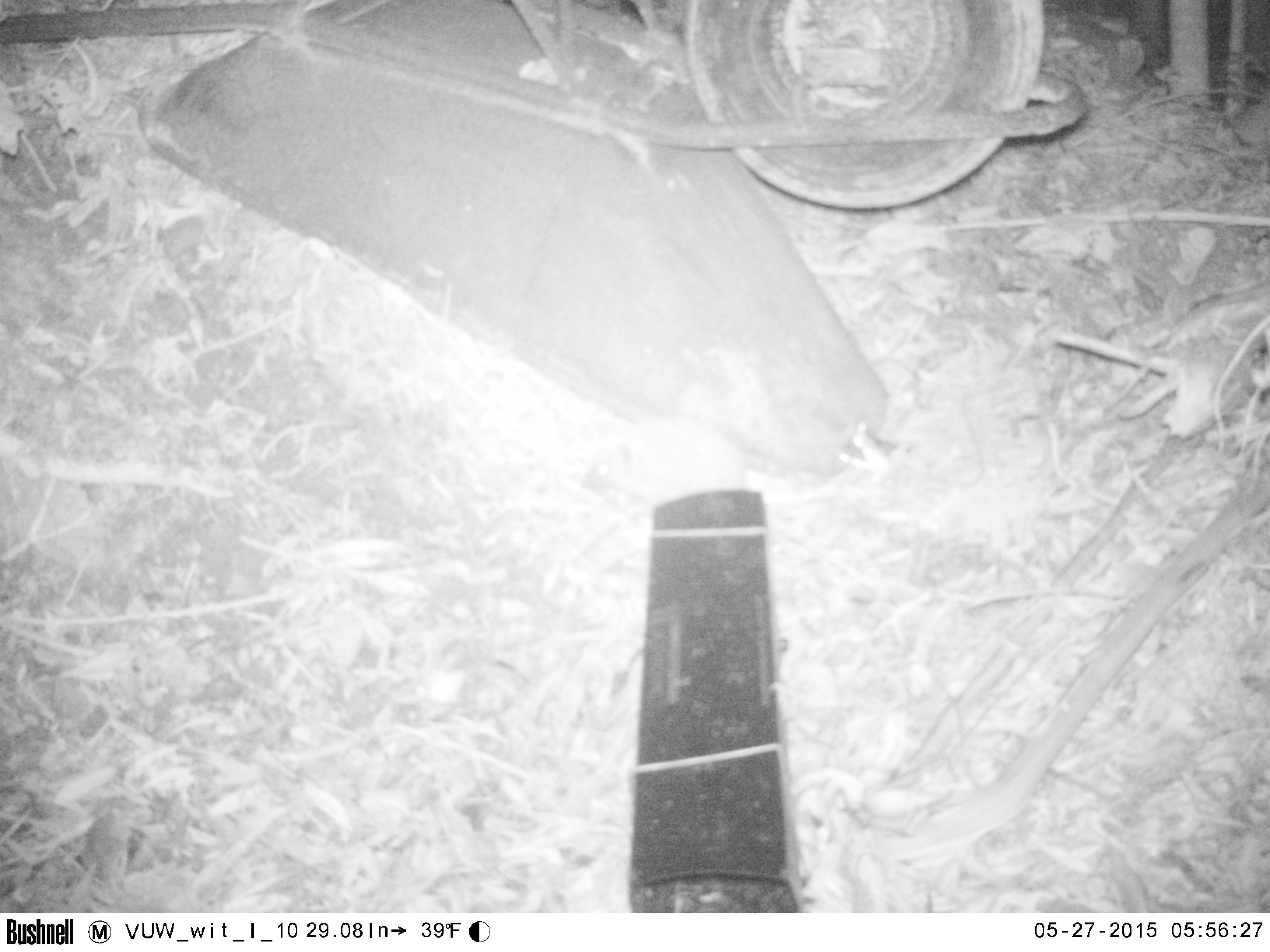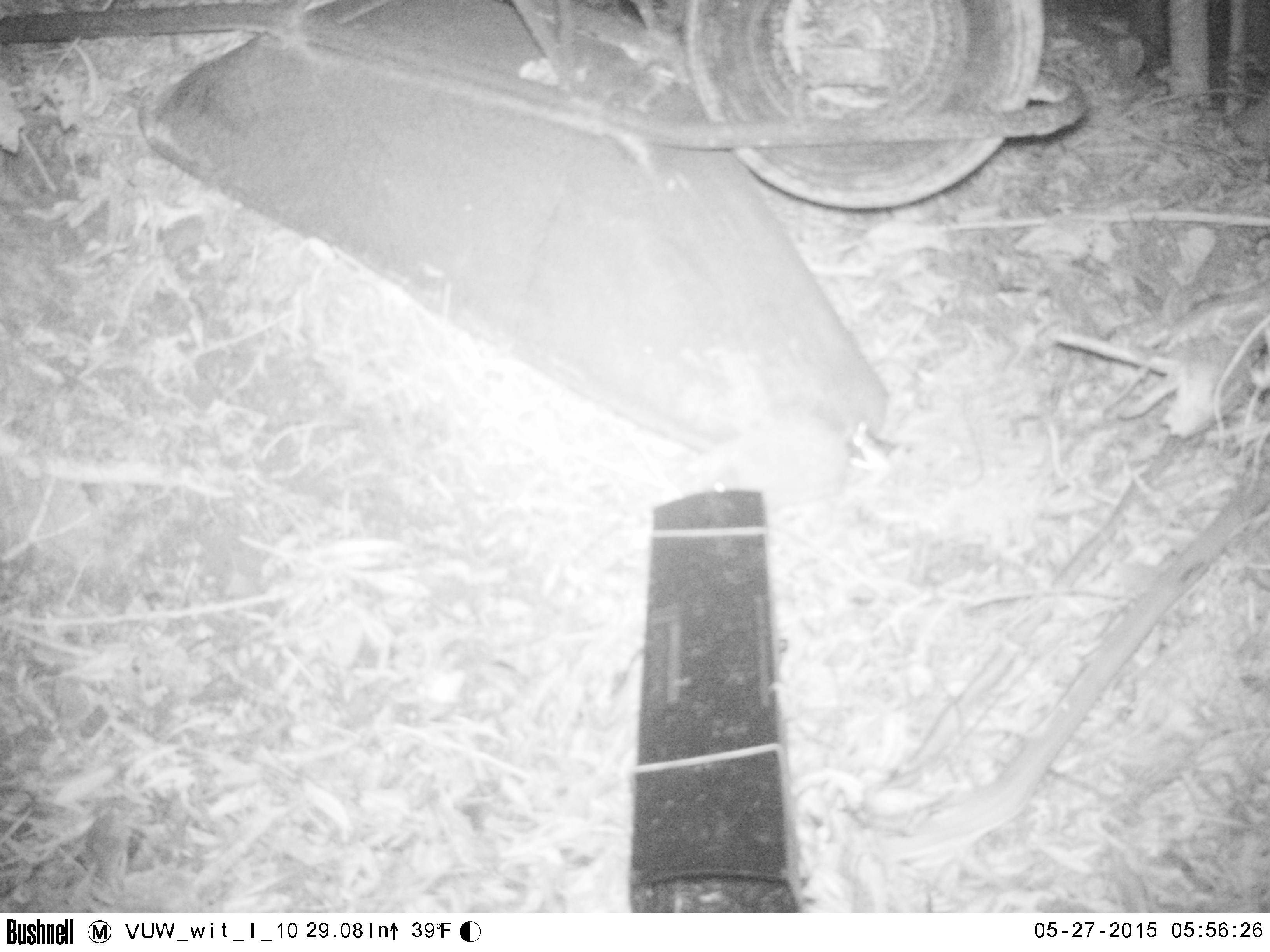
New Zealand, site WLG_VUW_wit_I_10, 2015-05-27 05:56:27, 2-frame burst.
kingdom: Animalia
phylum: Chordata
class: Mammalia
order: Eulipotyphla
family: Erinaceidae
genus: Erinaceus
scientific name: Erinaceus europaeus europaeus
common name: european hedgehog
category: hedgehog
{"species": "hedgehog (european hedgehog) (Erinaceus europaeus europaeus)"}